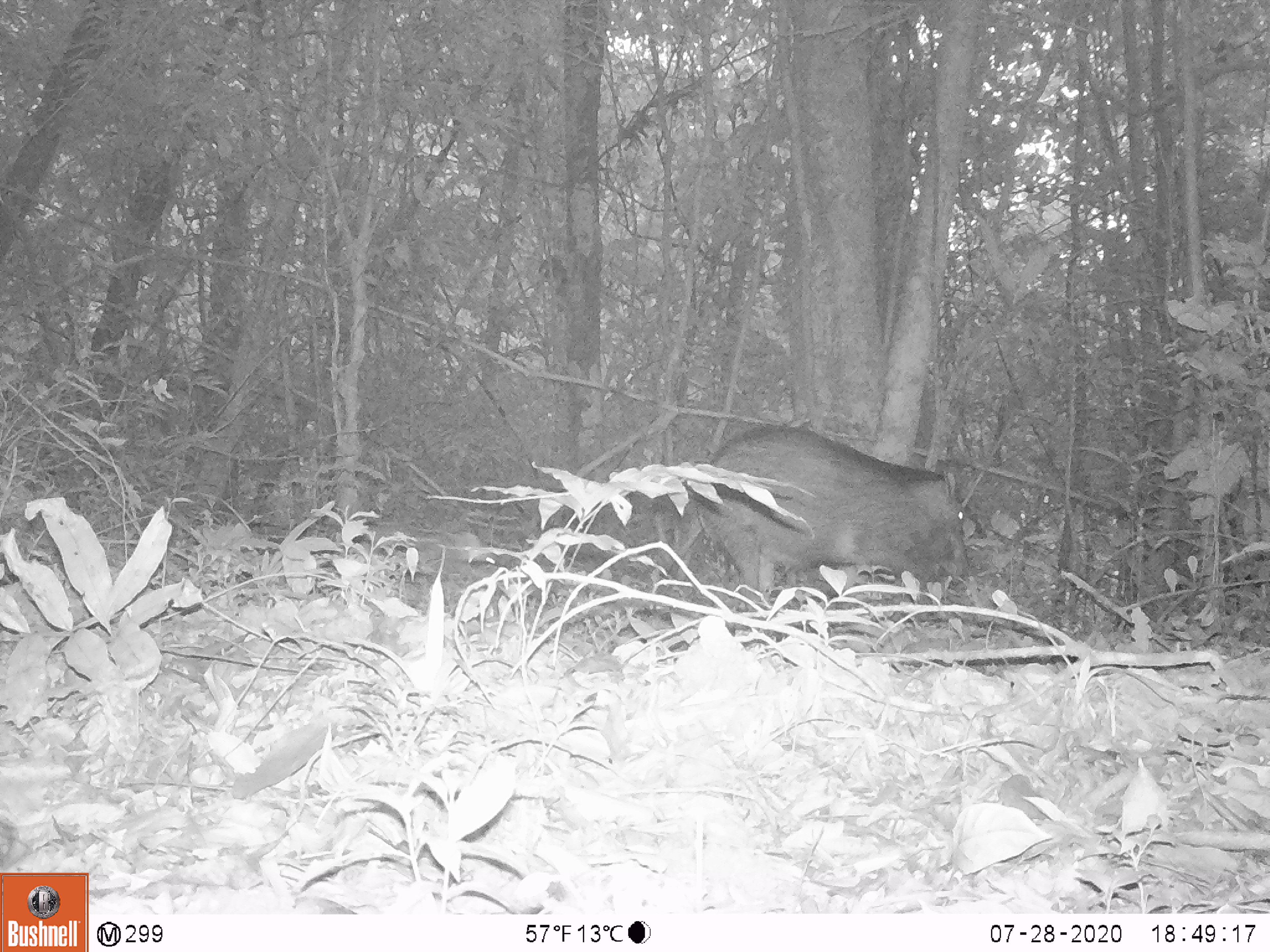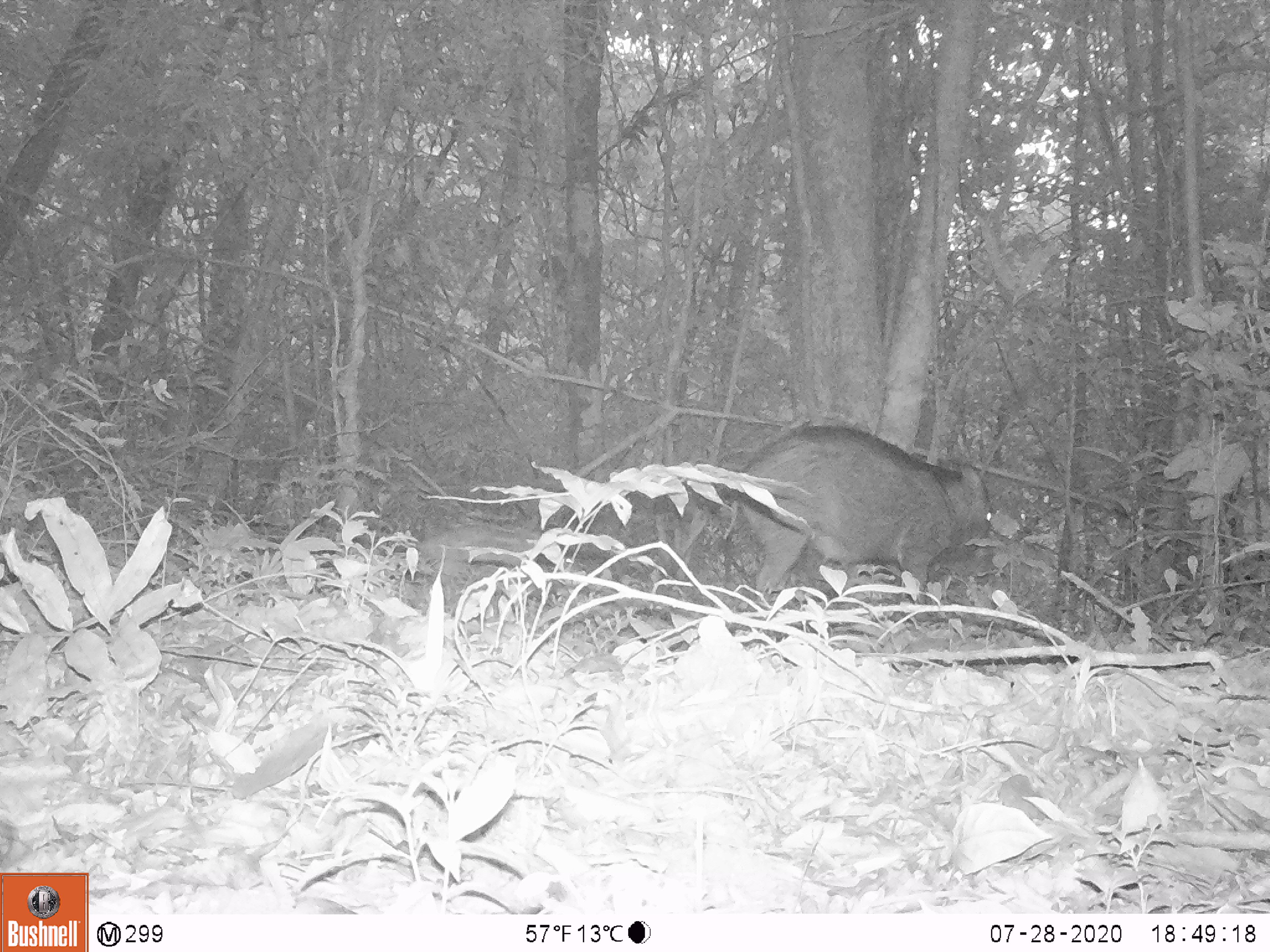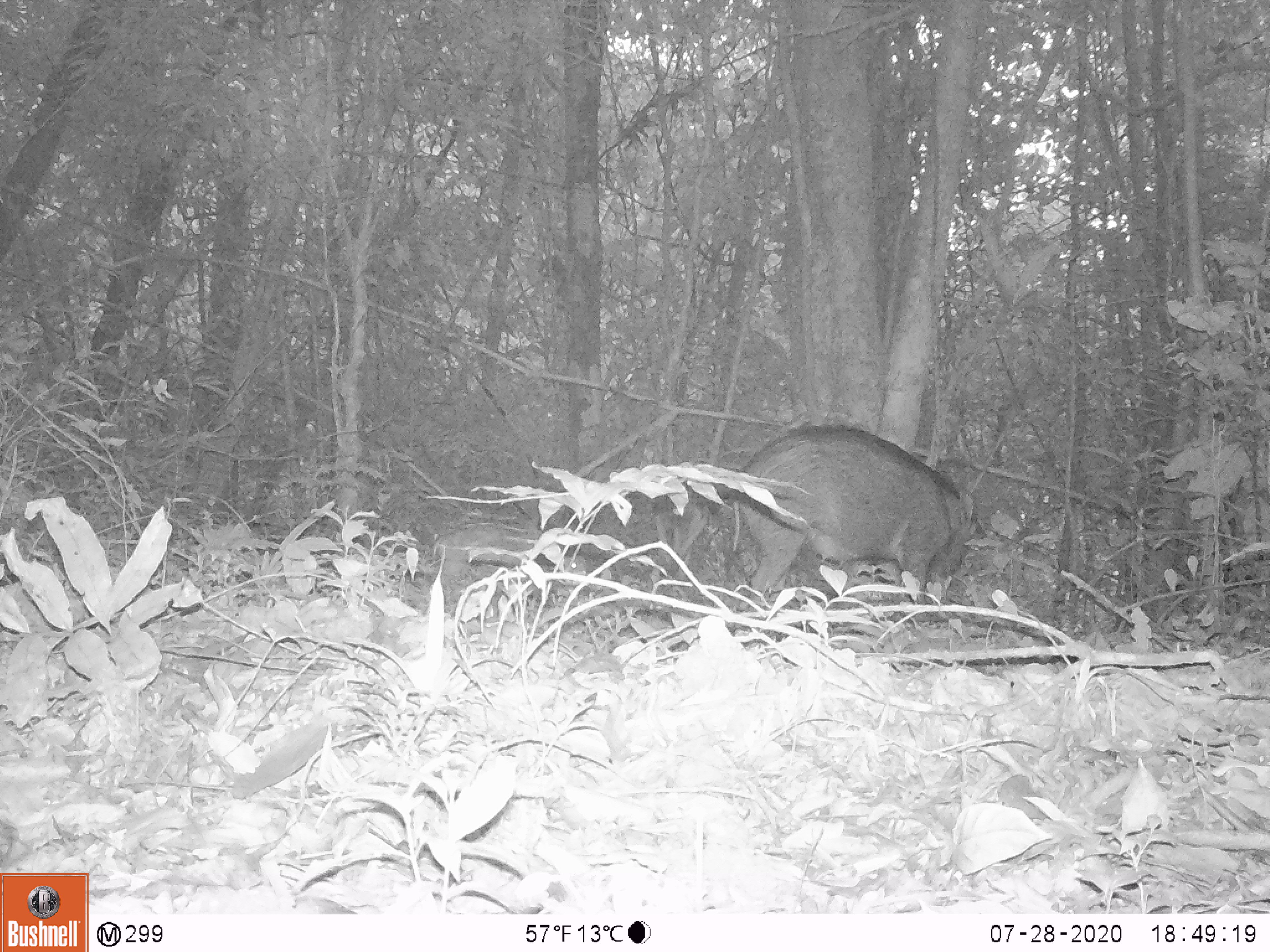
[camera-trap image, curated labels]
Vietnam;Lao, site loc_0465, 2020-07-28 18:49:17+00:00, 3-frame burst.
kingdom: Animalia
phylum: Chordata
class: Mammalia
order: Artiodactyla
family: Suidae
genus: Sus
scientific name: Sus scrofa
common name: eurasian wild pig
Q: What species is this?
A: Eurasian wild pig (Sus scrofa).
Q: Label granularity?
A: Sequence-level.